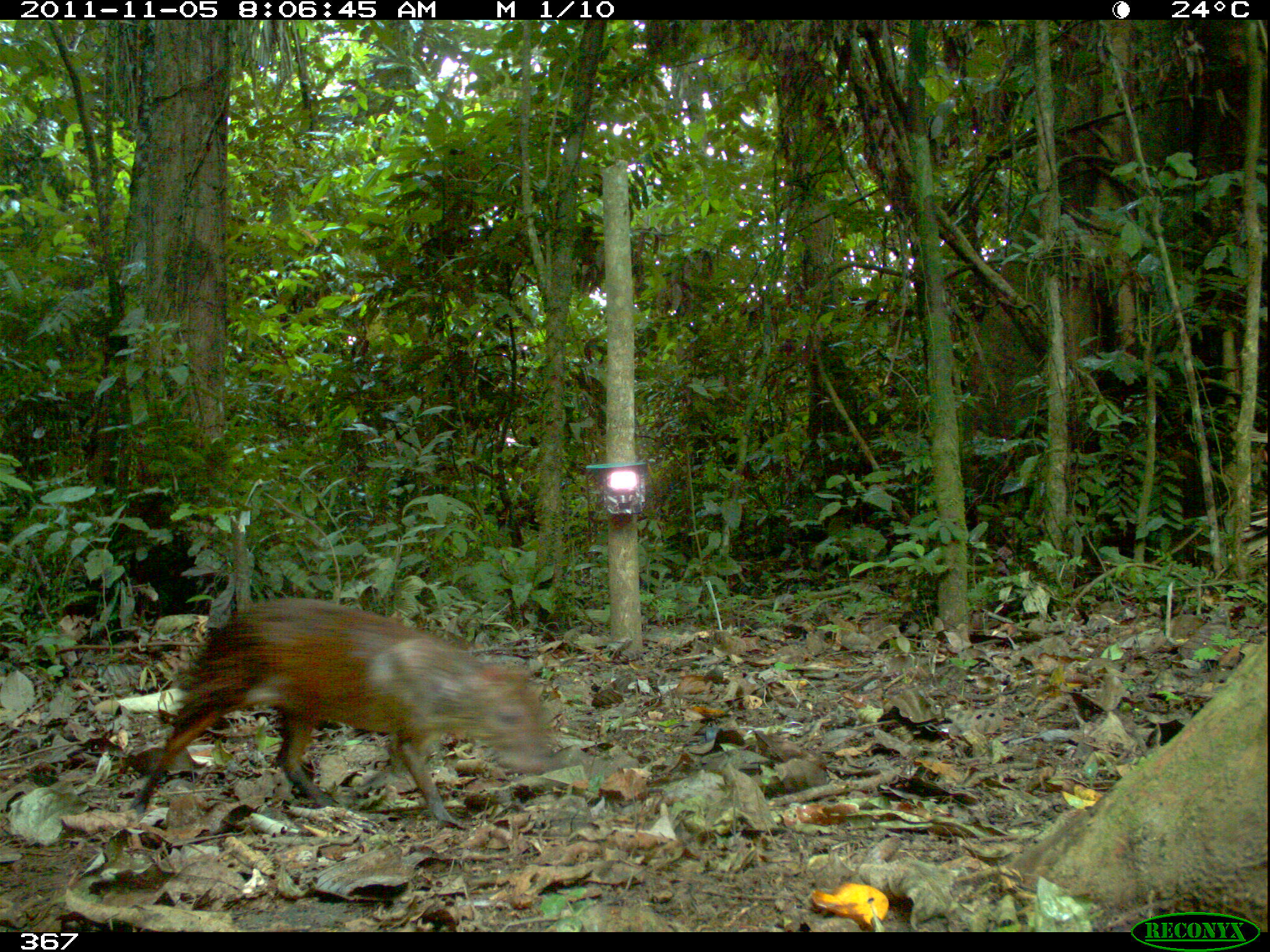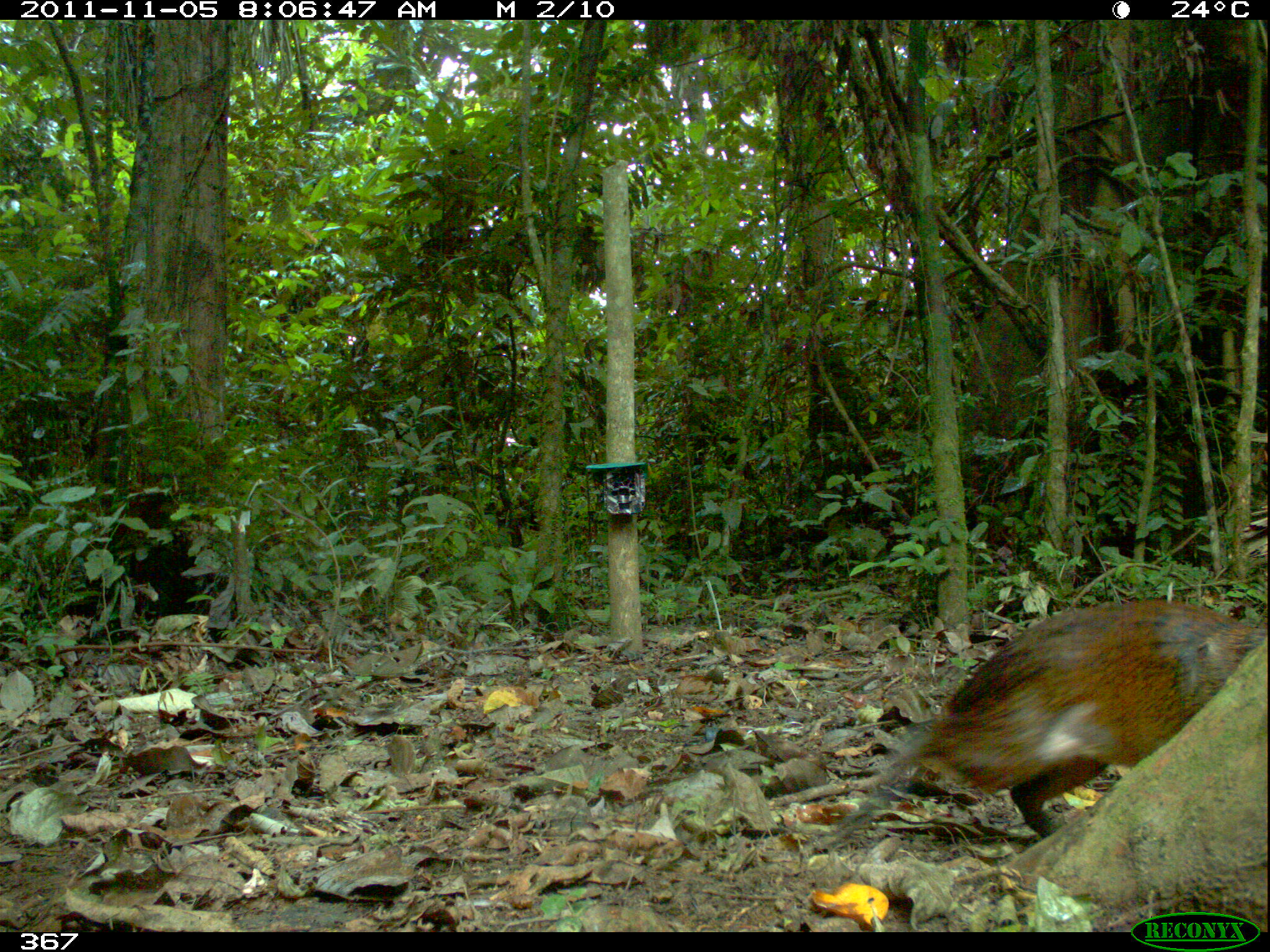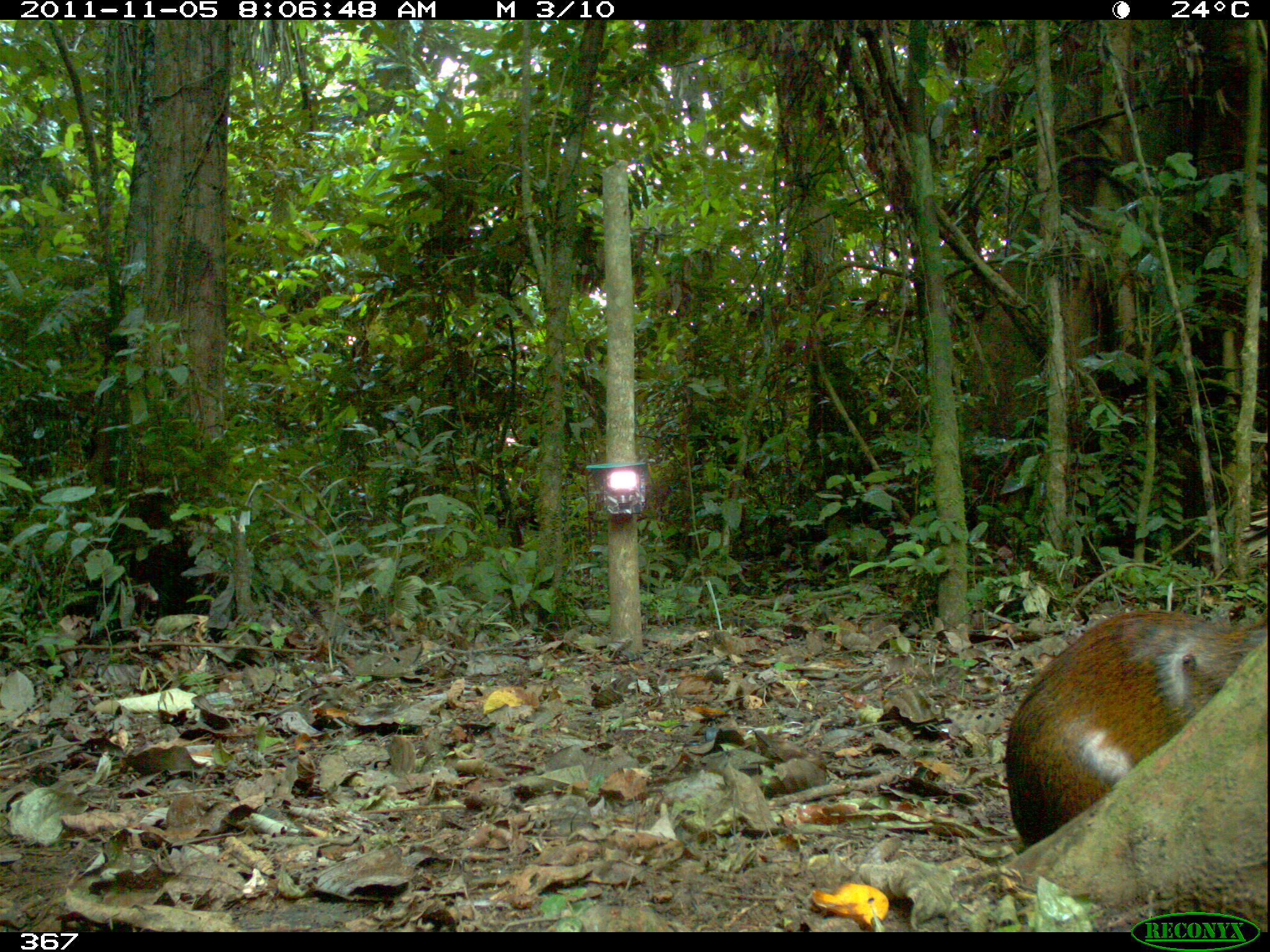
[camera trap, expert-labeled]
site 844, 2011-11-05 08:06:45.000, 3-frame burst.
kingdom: Animalia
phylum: Chordata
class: Mammalia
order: Rodentia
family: Dasyproctidae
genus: Dasyprocta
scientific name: Dasyprocta punctata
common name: central american agouti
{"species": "Dasyprocta punctata (central american agouti)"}